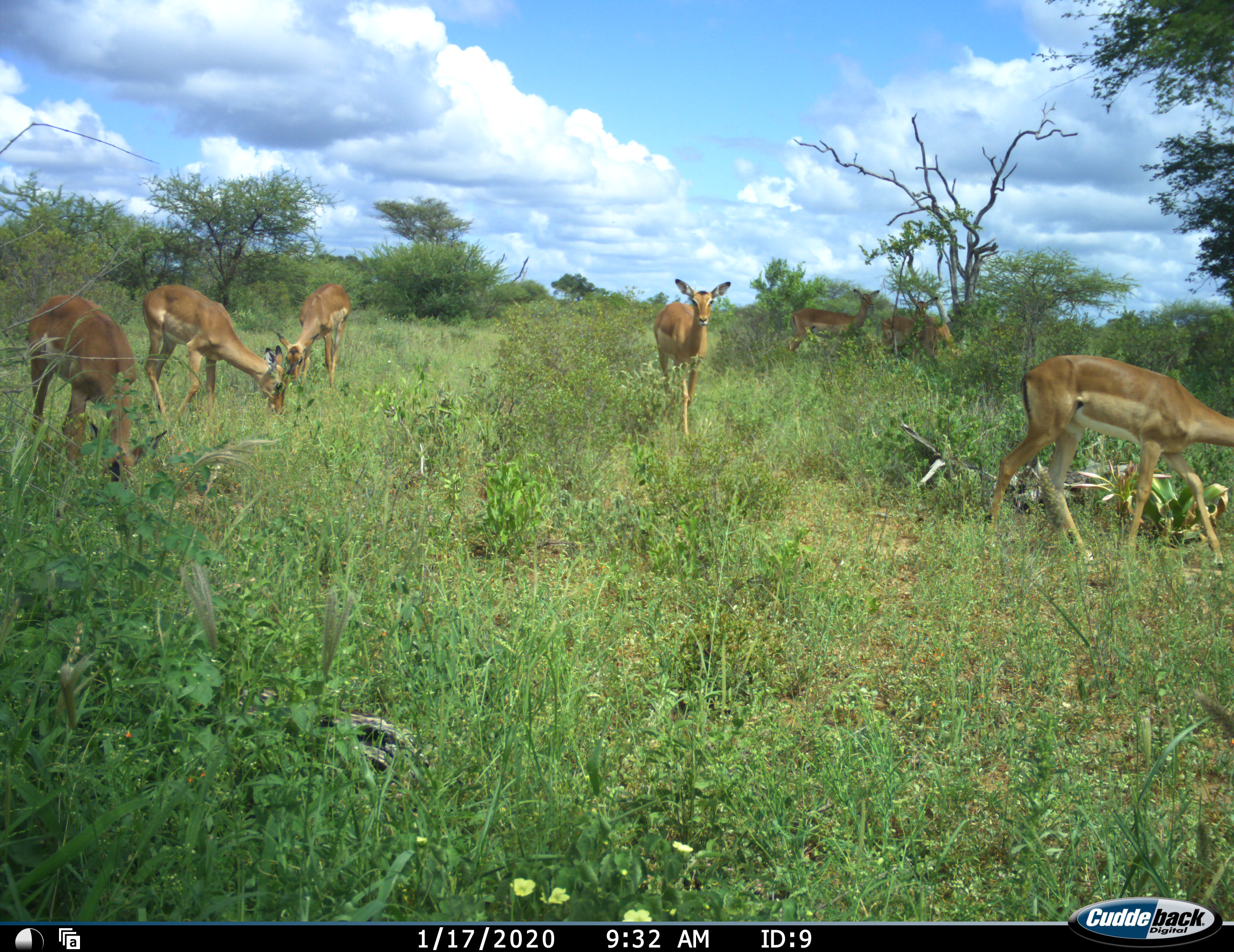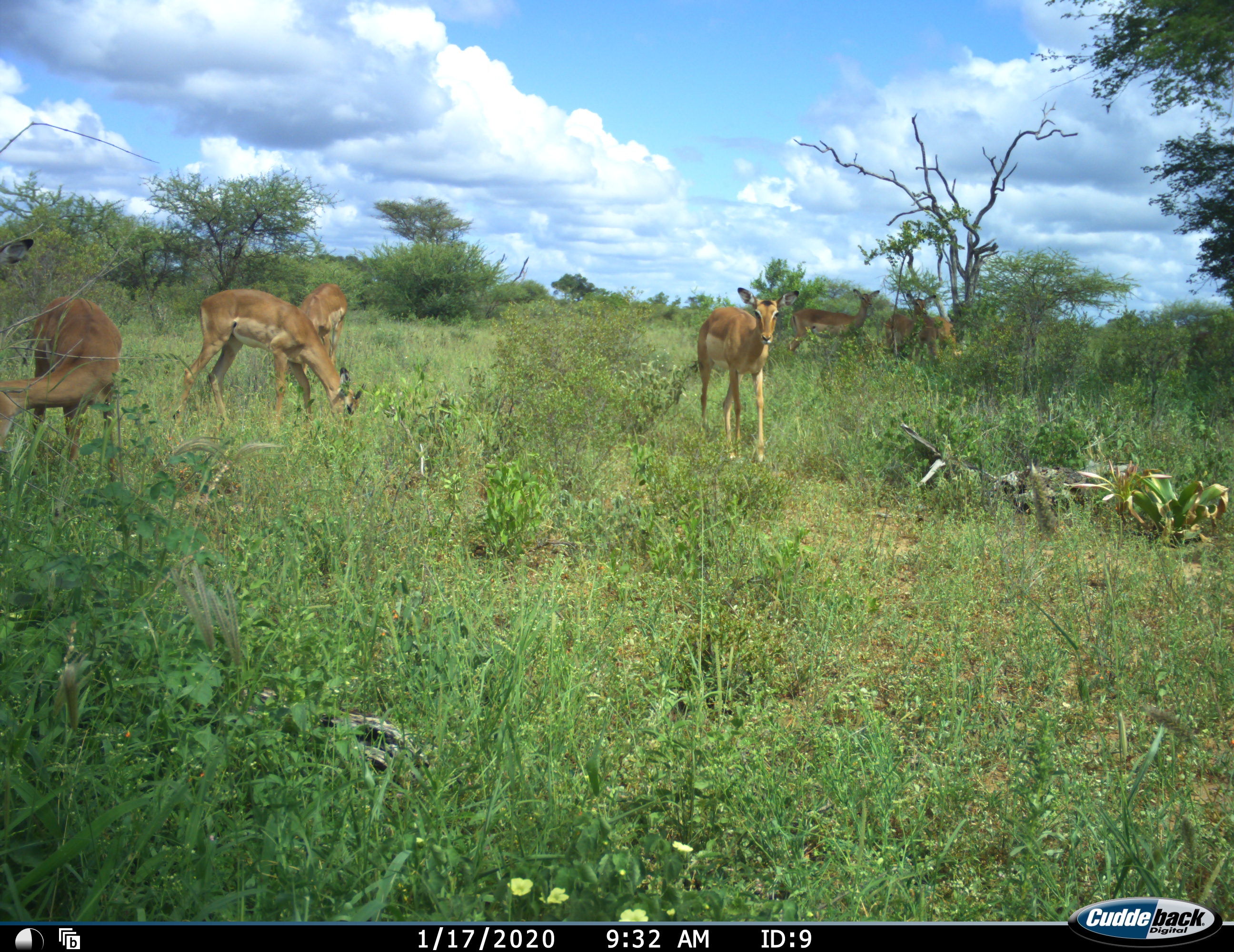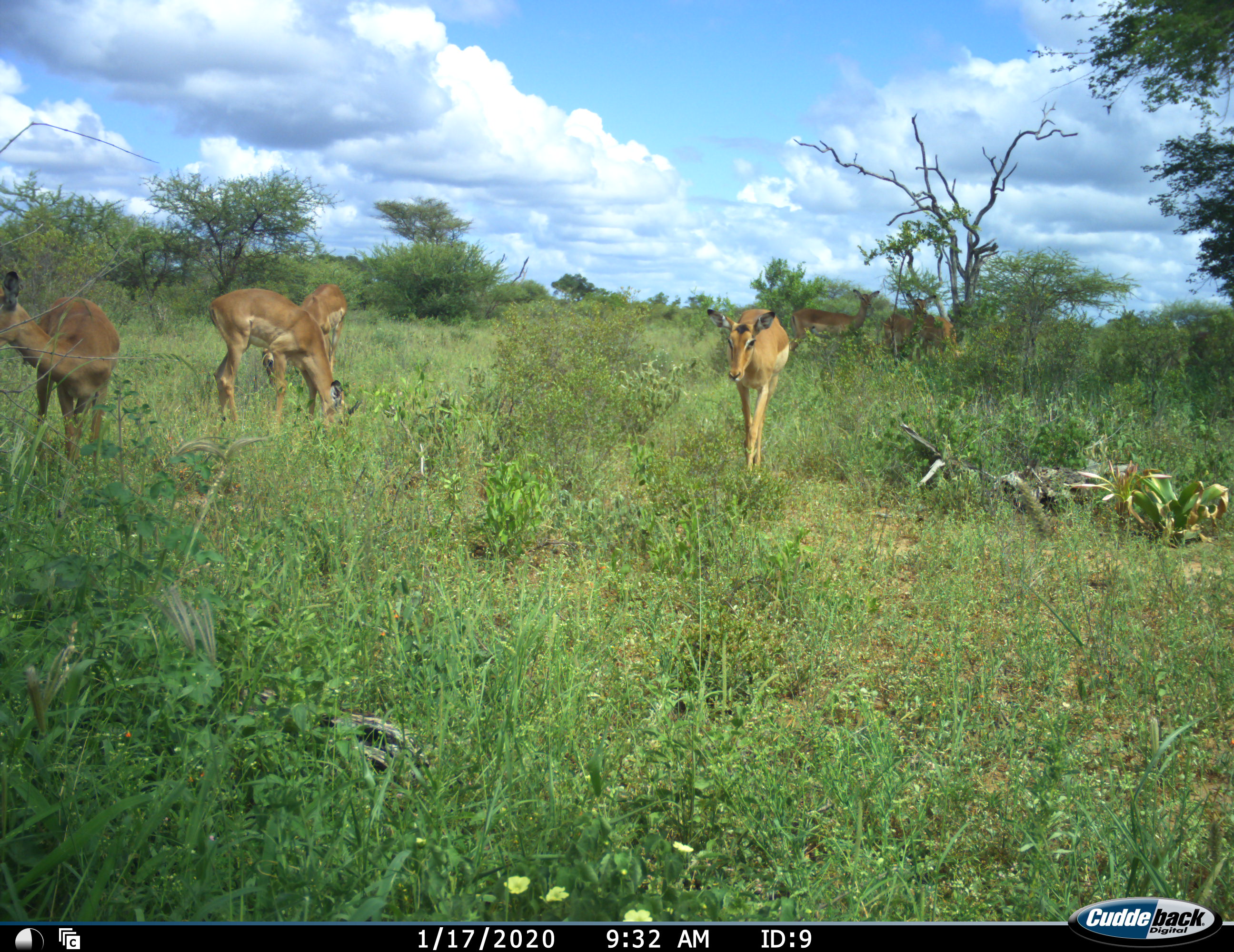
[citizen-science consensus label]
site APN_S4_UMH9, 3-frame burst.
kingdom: Animalia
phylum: Chordata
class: Mammalia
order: Artiodactyla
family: Bovidae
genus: Aepyceros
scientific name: Aepyceros melampus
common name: impala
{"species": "impala (Aepyceros melampus)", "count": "8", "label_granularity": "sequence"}